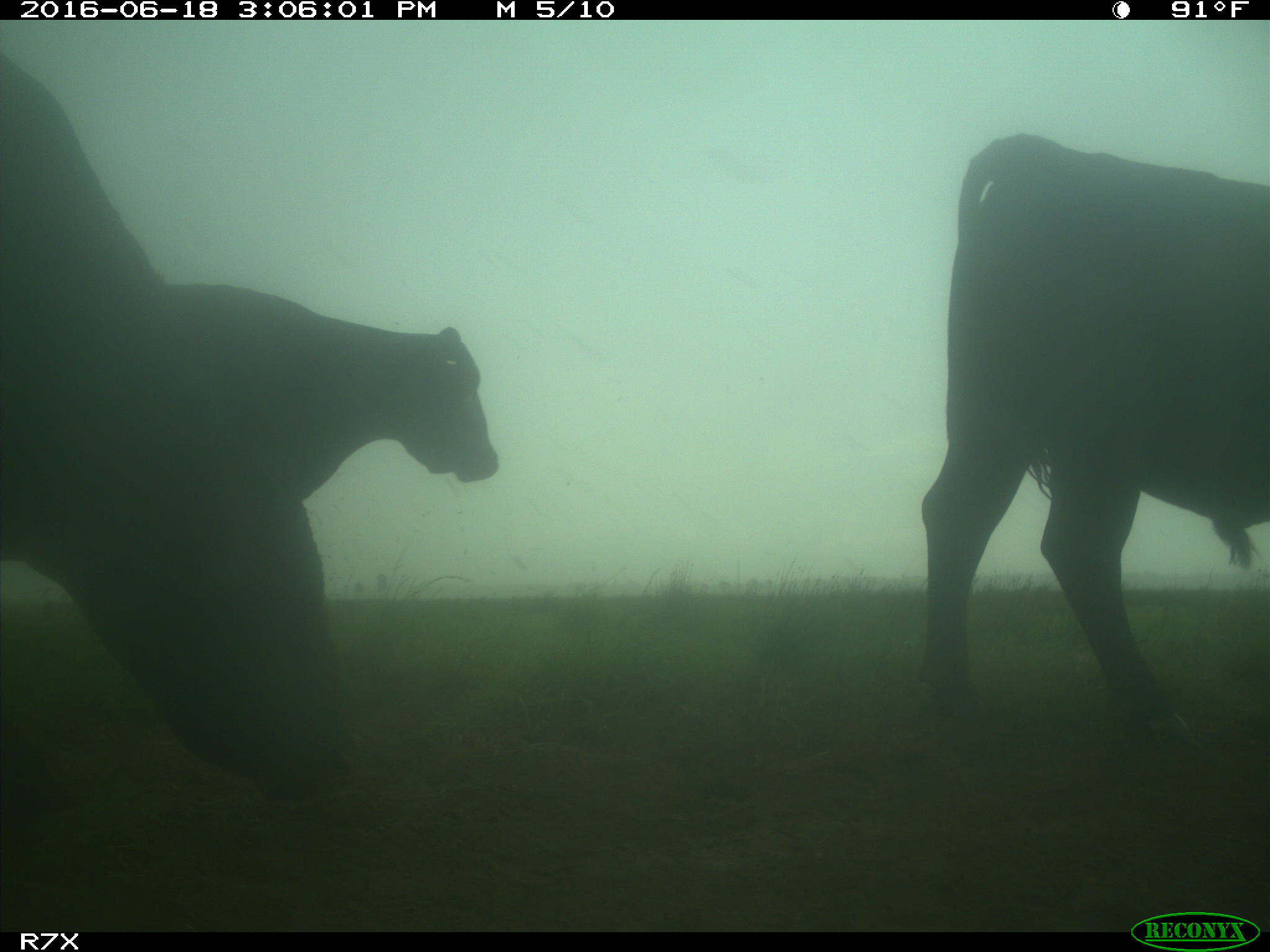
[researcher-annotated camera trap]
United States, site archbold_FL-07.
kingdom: Animalia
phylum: Chordata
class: Mammalia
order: Artiodactyla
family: Bovidae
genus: Bos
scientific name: Bos taurus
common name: domestic cow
Bos taurus (domestic cow).